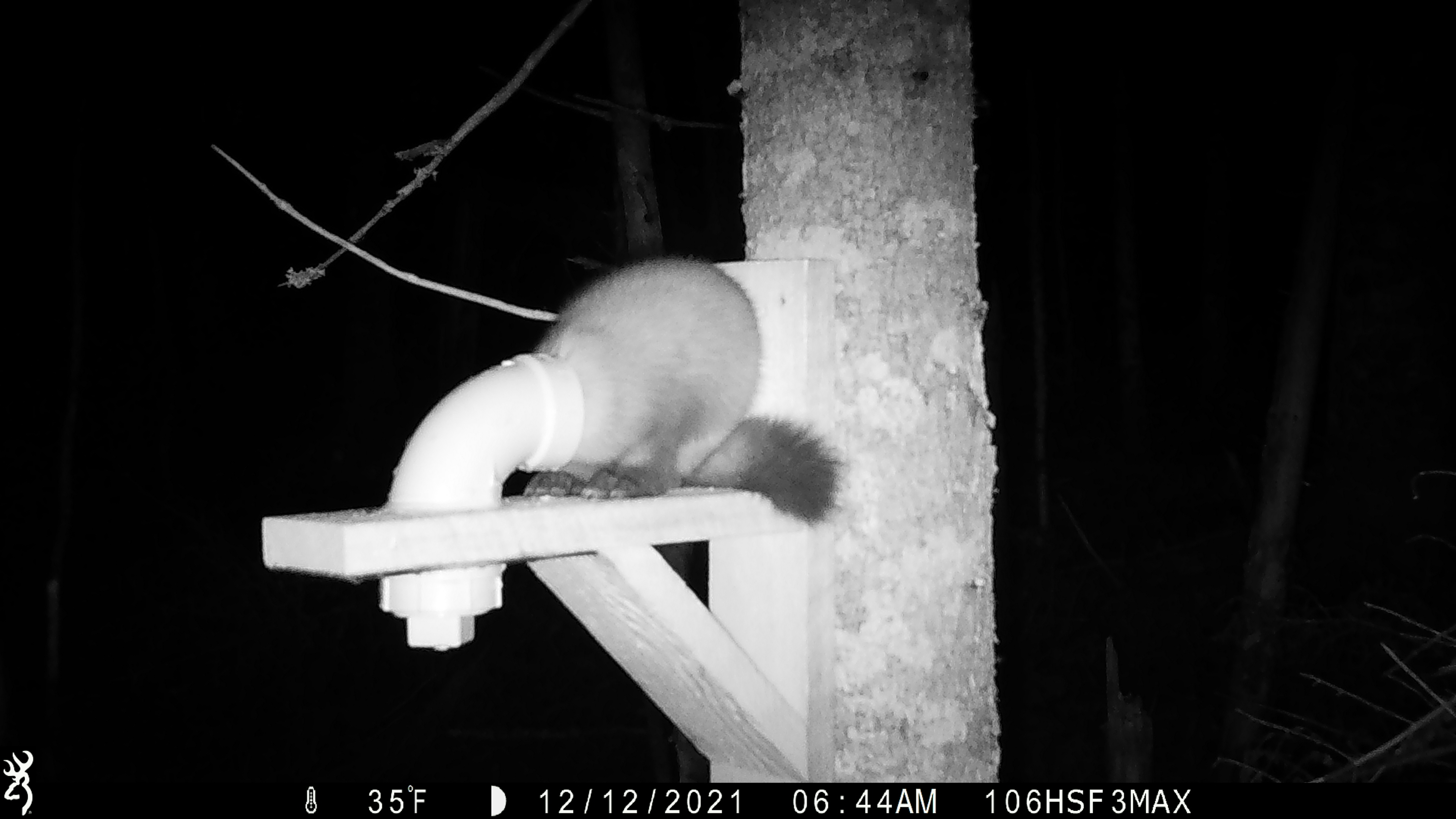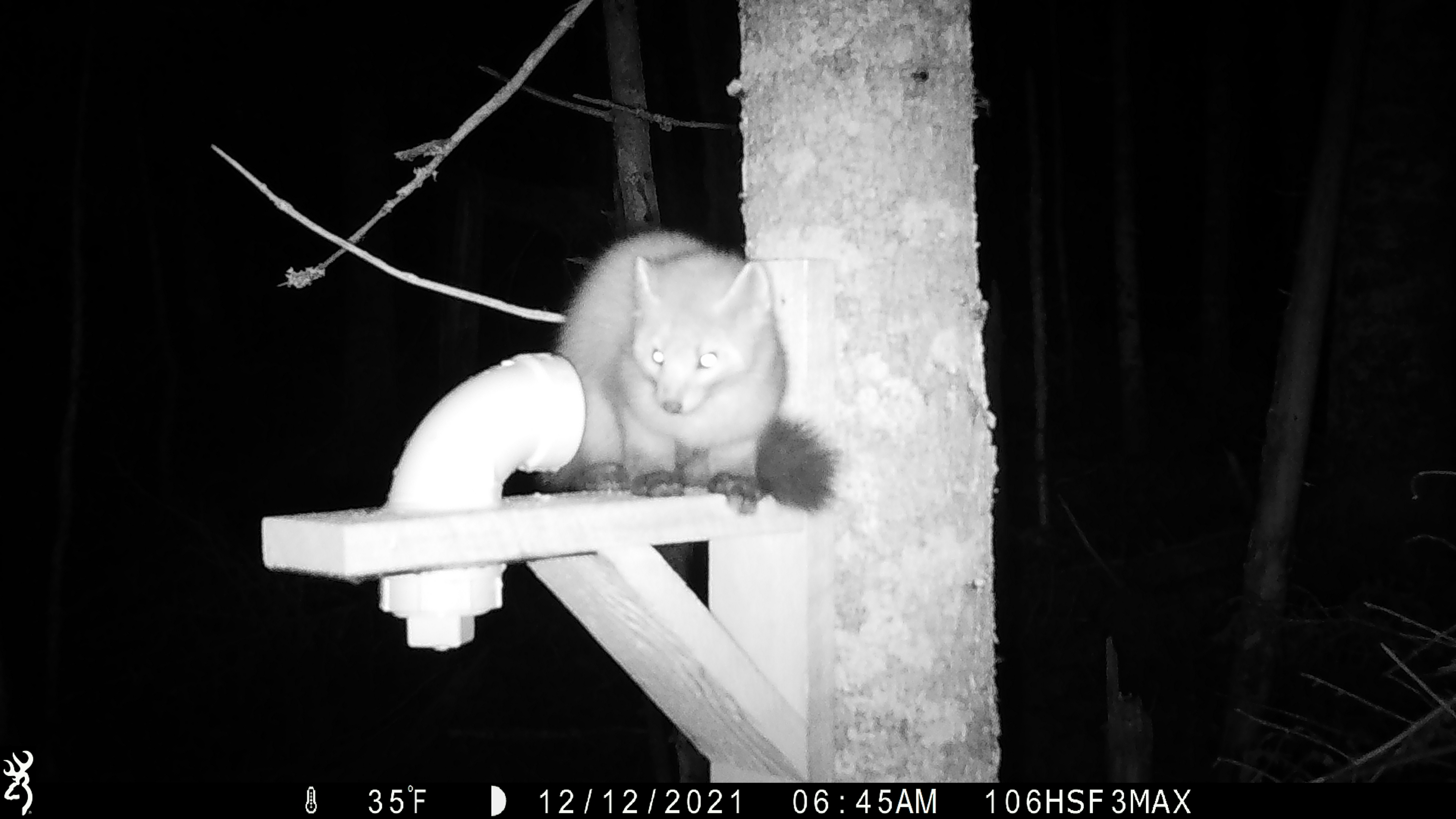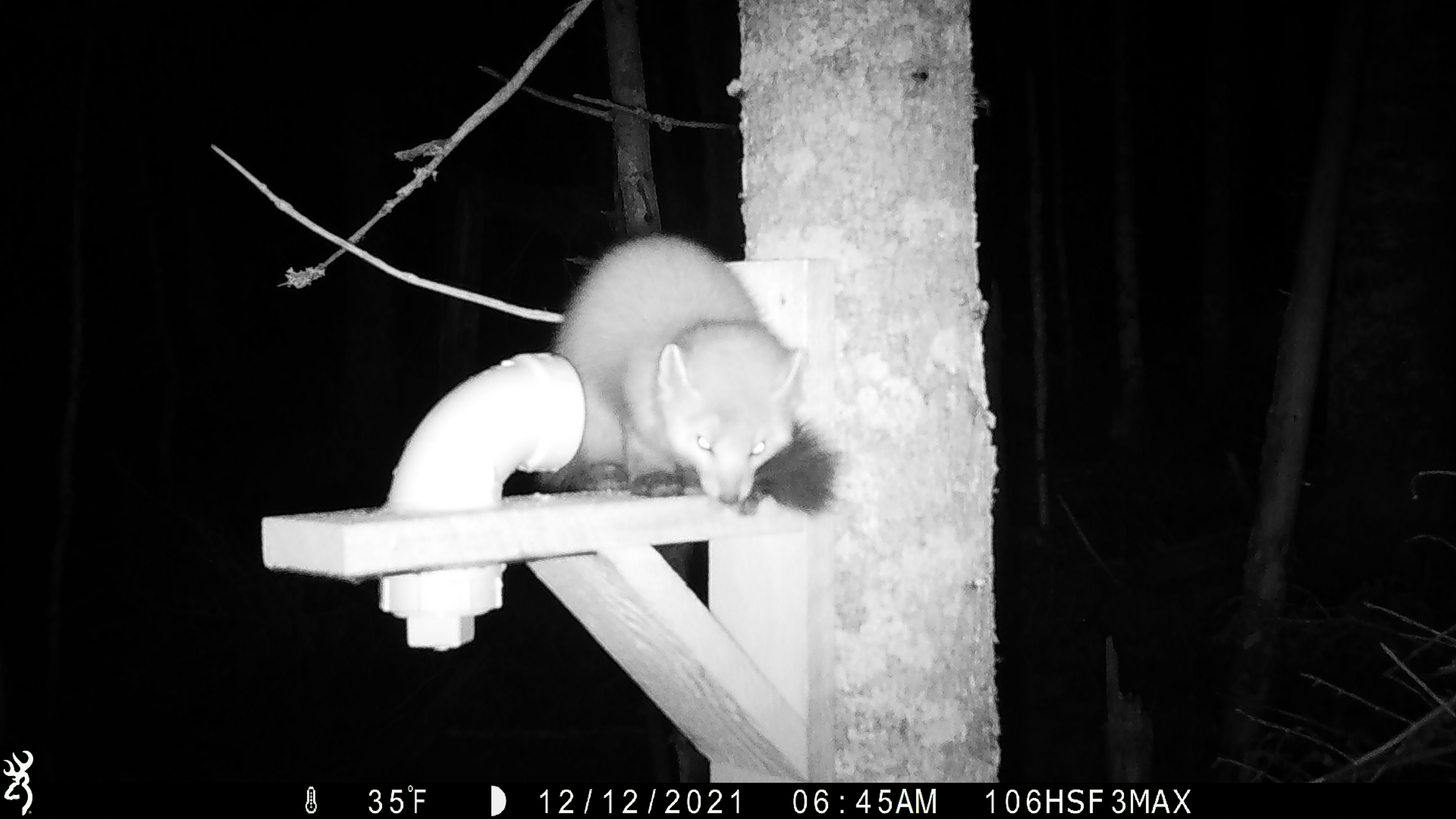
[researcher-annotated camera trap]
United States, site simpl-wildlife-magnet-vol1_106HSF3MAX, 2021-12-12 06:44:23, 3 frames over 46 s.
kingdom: Animalia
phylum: Chordata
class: Mammalia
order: Carnivora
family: Mustelidae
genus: Martes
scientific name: Martes americana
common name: american marten